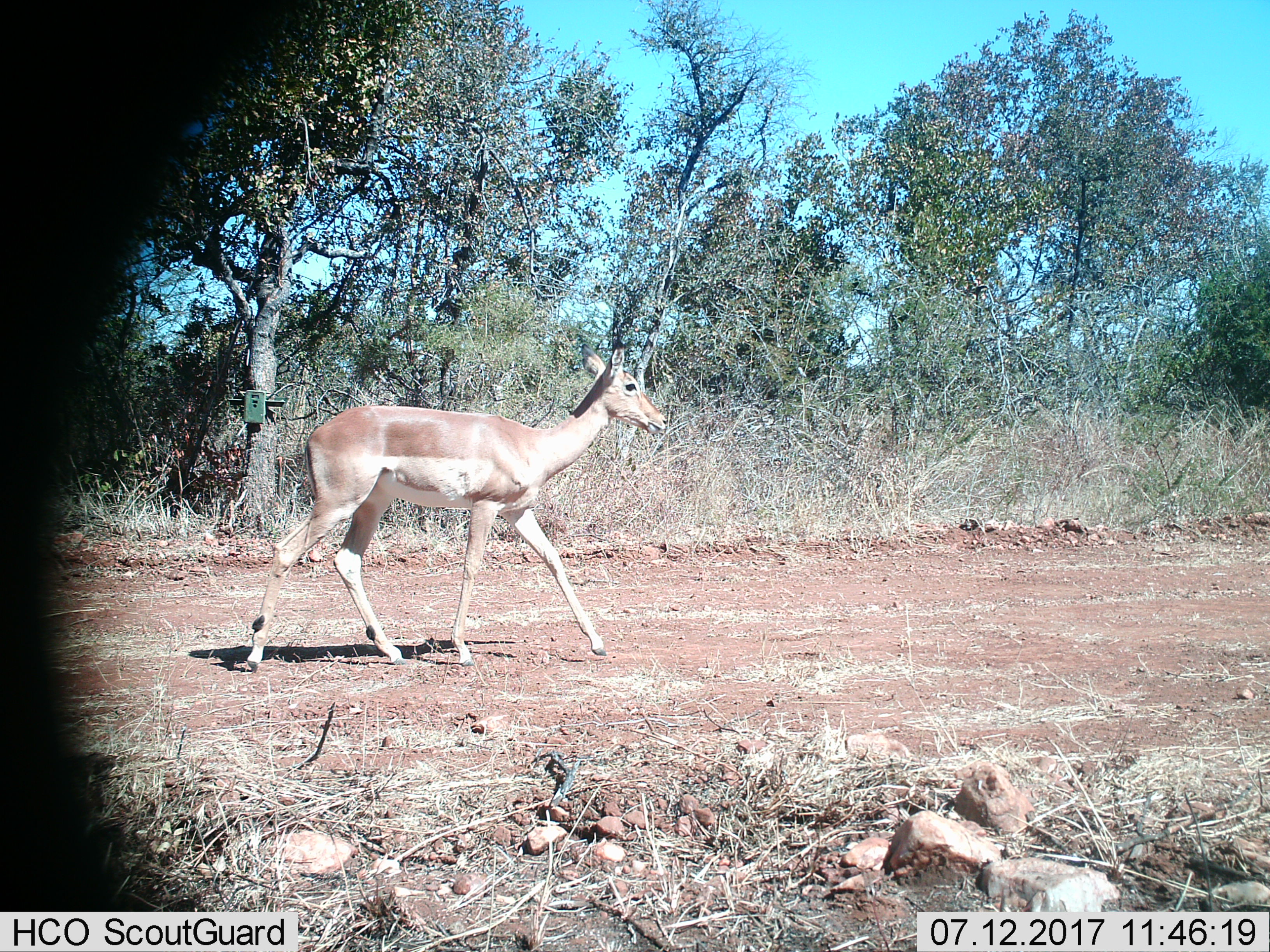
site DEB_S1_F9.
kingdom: Animalia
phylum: Chordata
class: Mammalia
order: Artiodactyla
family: Bovidae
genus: Aepyceros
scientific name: Aepyceros melampus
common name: impala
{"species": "impala (Aepyceros melampus)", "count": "1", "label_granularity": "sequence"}